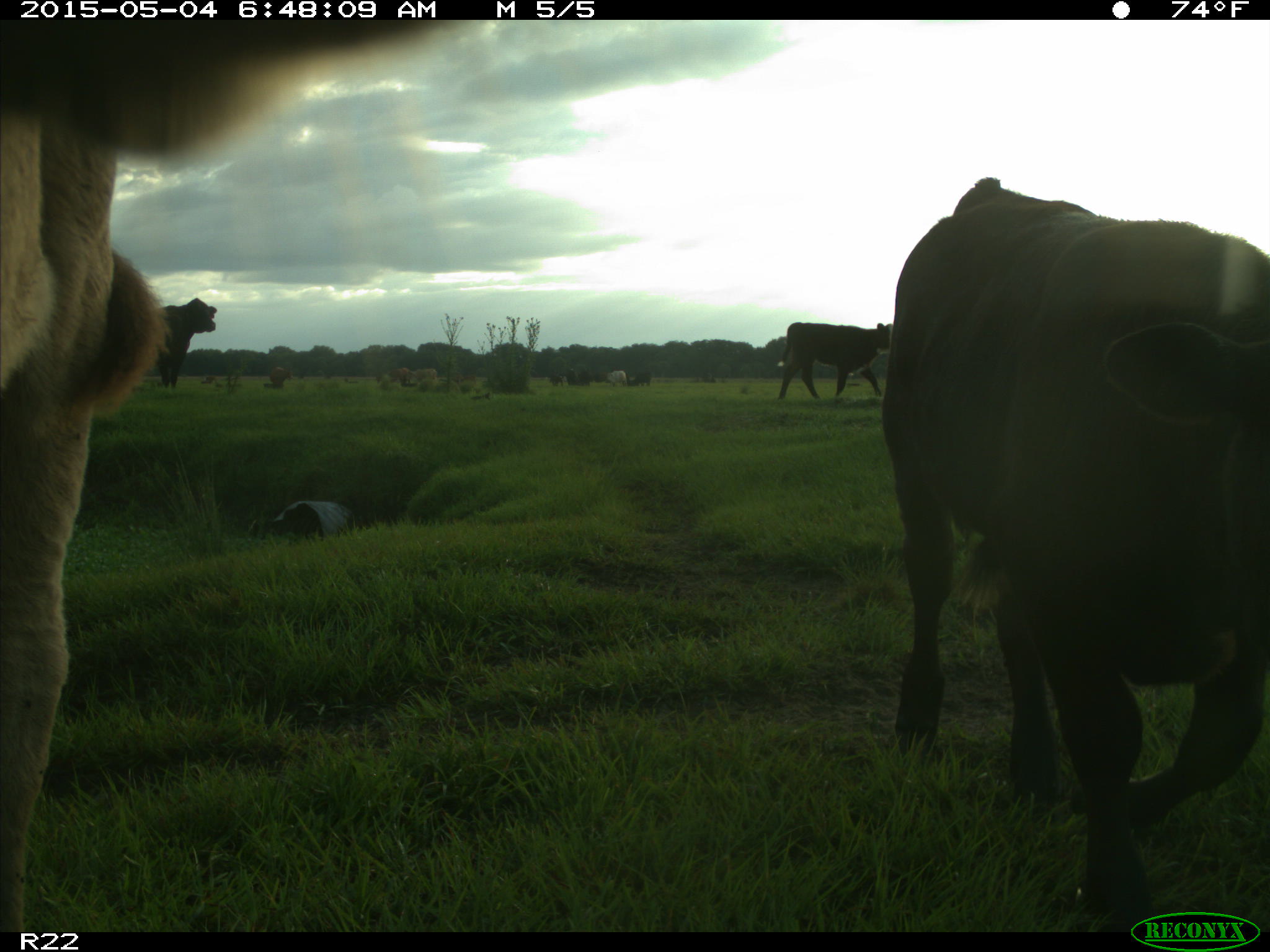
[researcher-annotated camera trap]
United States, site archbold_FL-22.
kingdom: Animalia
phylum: Chordata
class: Mammalia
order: Artiodactyla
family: Bovidae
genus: Bos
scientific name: Bos taurus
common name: domestic cow